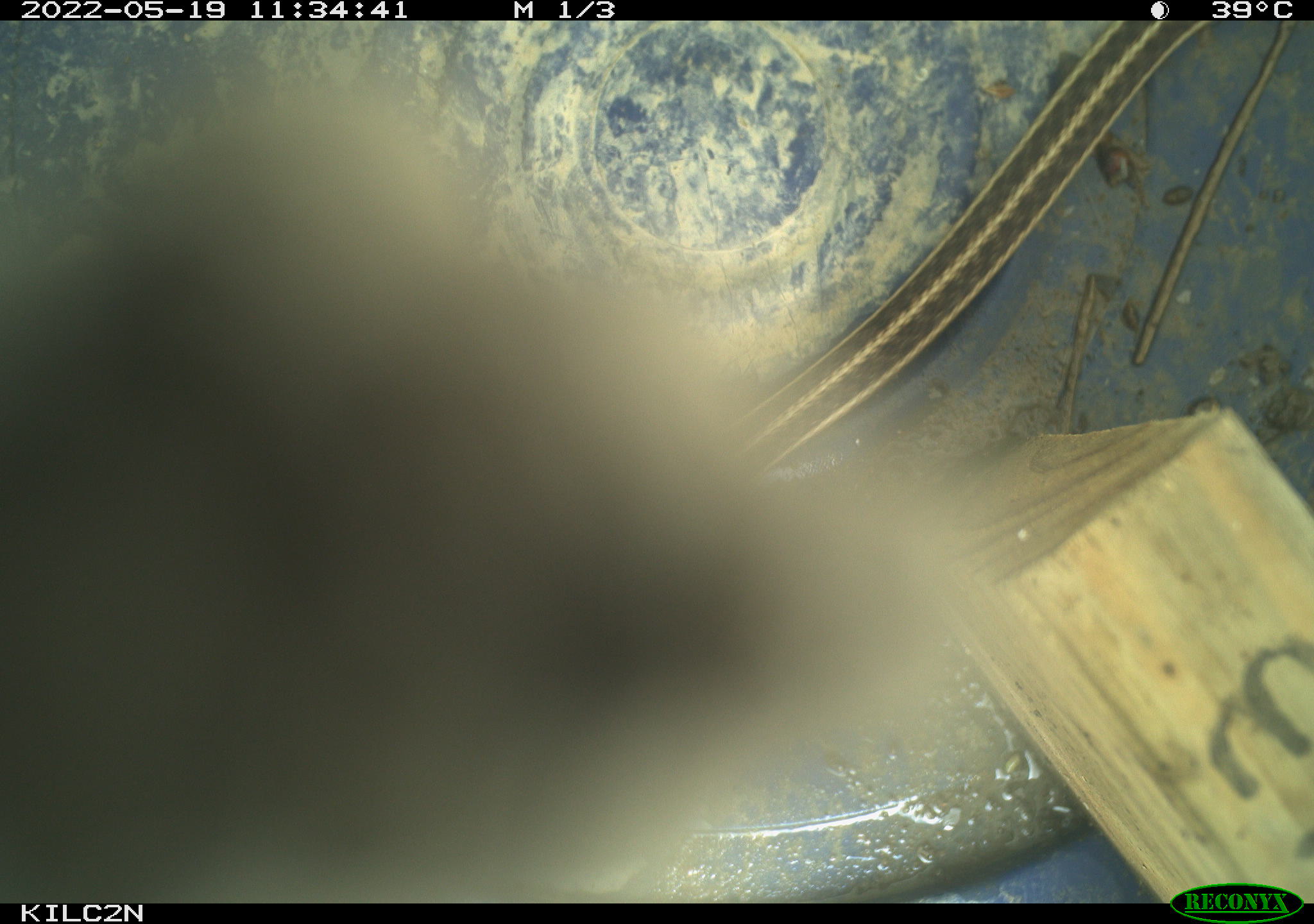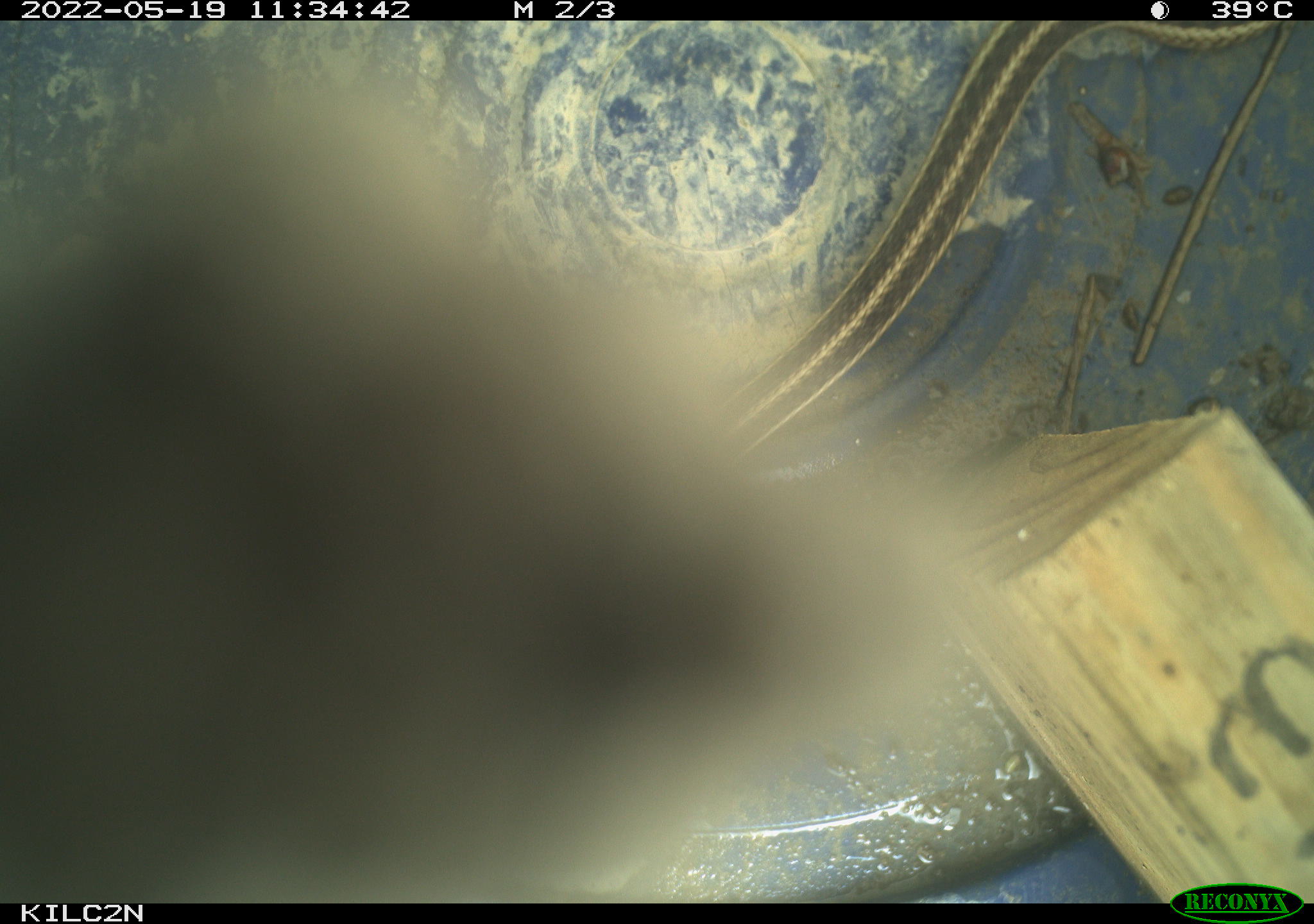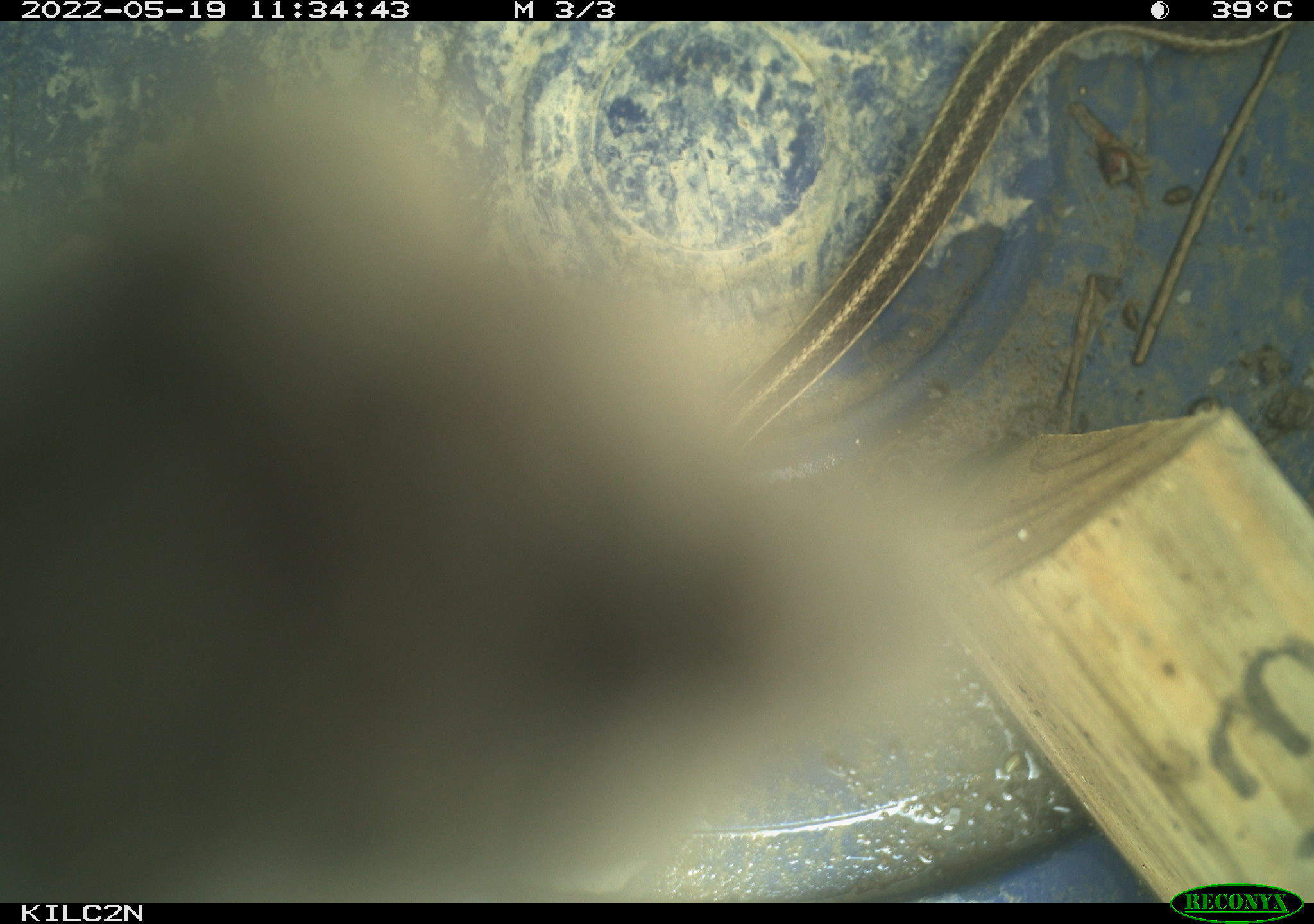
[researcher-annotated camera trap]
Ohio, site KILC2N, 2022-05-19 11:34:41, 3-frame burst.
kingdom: Animalia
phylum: Chordata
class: Reptilia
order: Squamata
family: Colubridae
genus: Thamnophis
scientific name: Thamnophis sirtalis sirtalis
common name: eastern gartersnake